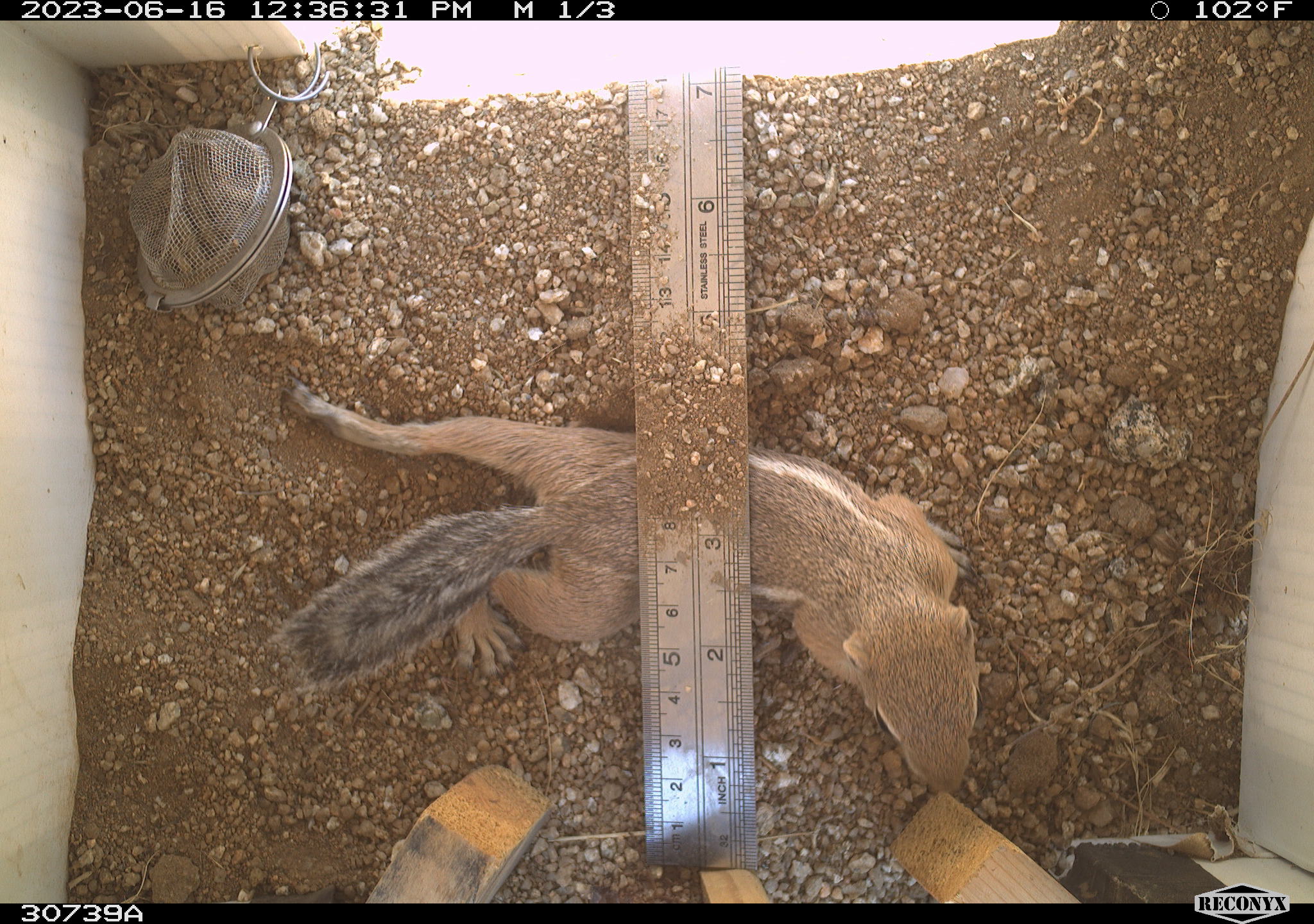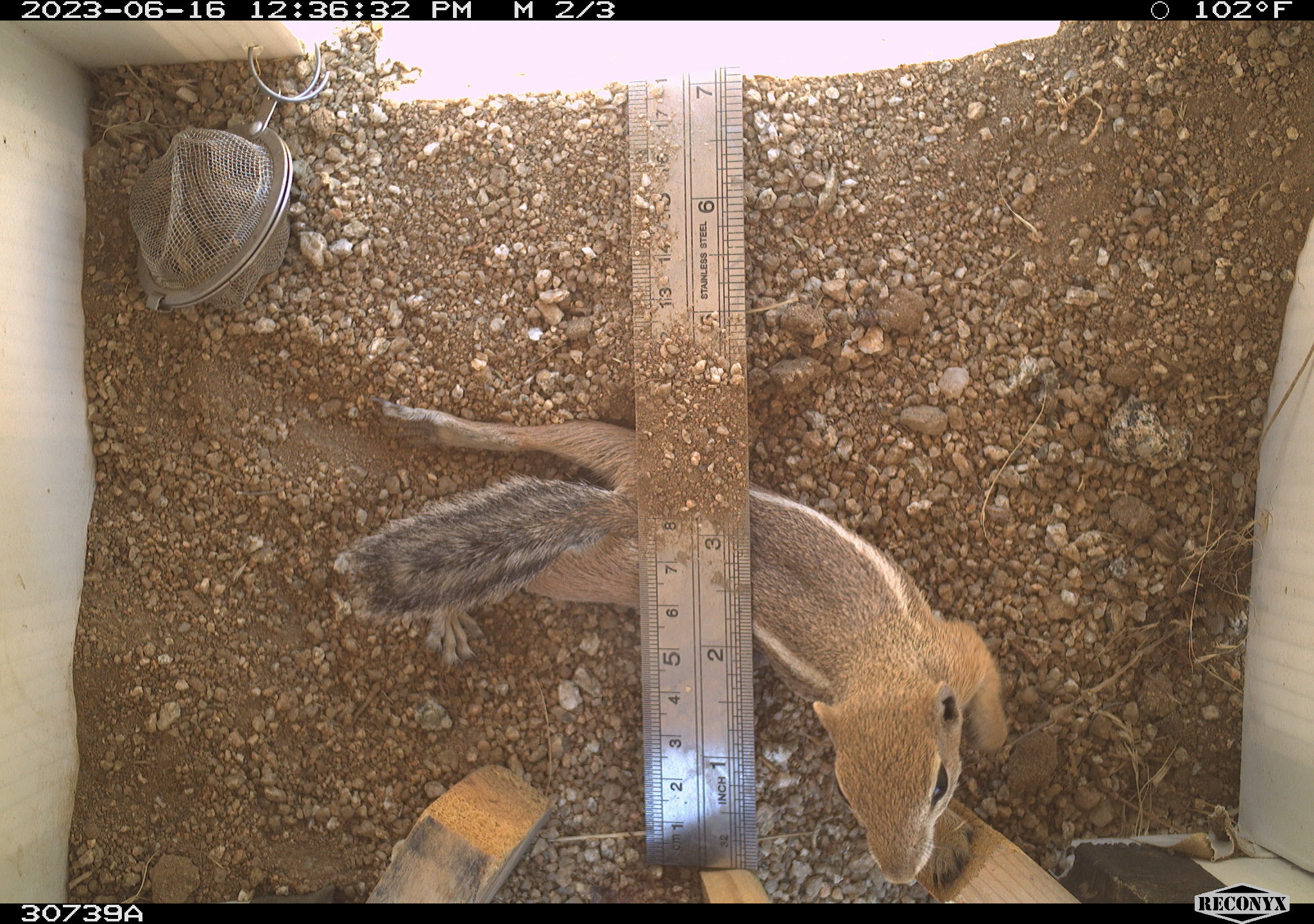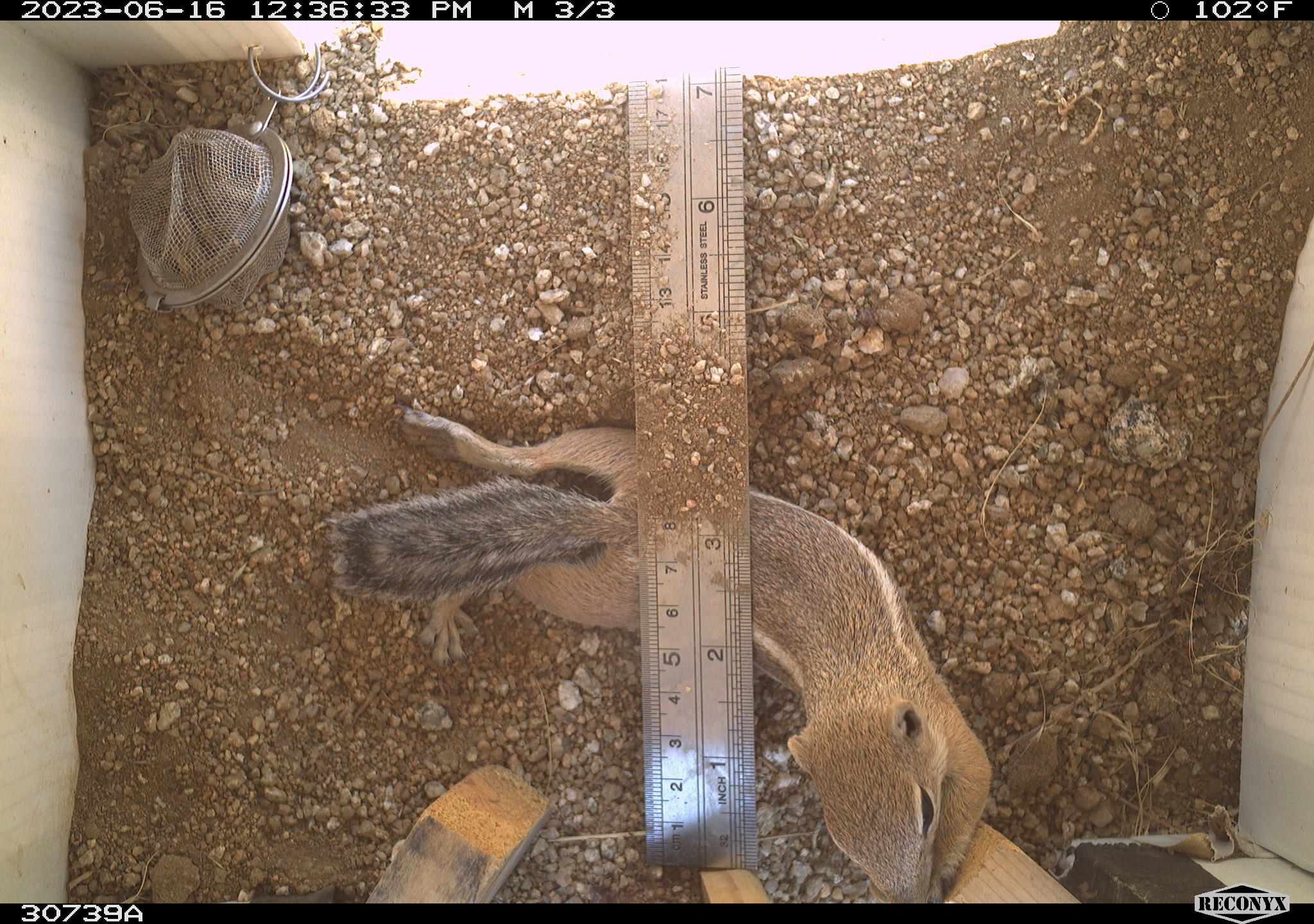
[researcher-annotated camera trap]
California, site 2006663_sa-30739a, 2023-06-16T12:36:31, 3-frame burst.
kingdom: Animalia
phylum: Chordata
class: Mammalia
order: Rodentia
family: Sciuridae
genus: Ammospermophilus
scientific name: Ammospermophilus leucurus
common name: white-tailed antelope squirrel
White-tailed antelope squirrel (Ammospermophilus leucurus).